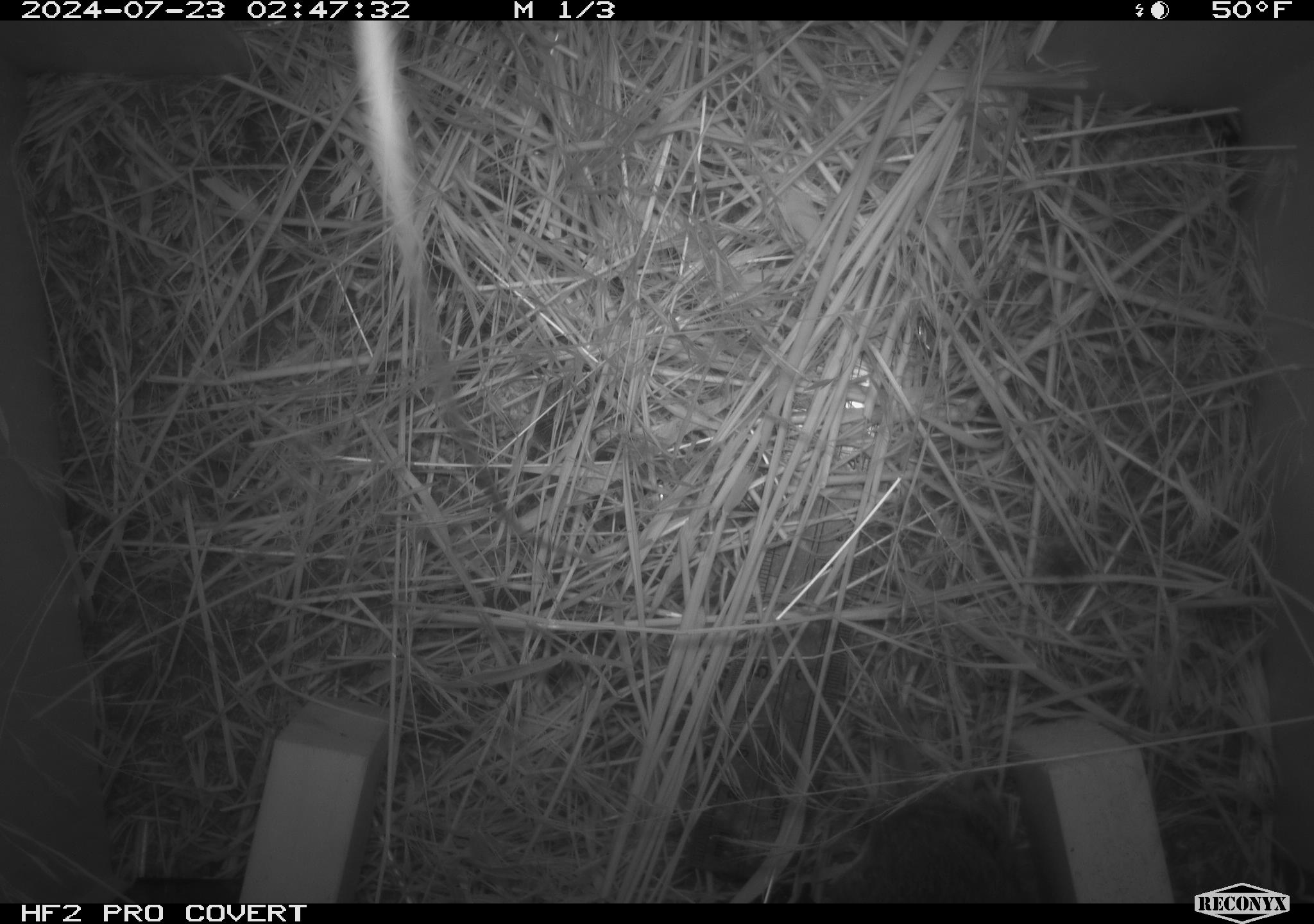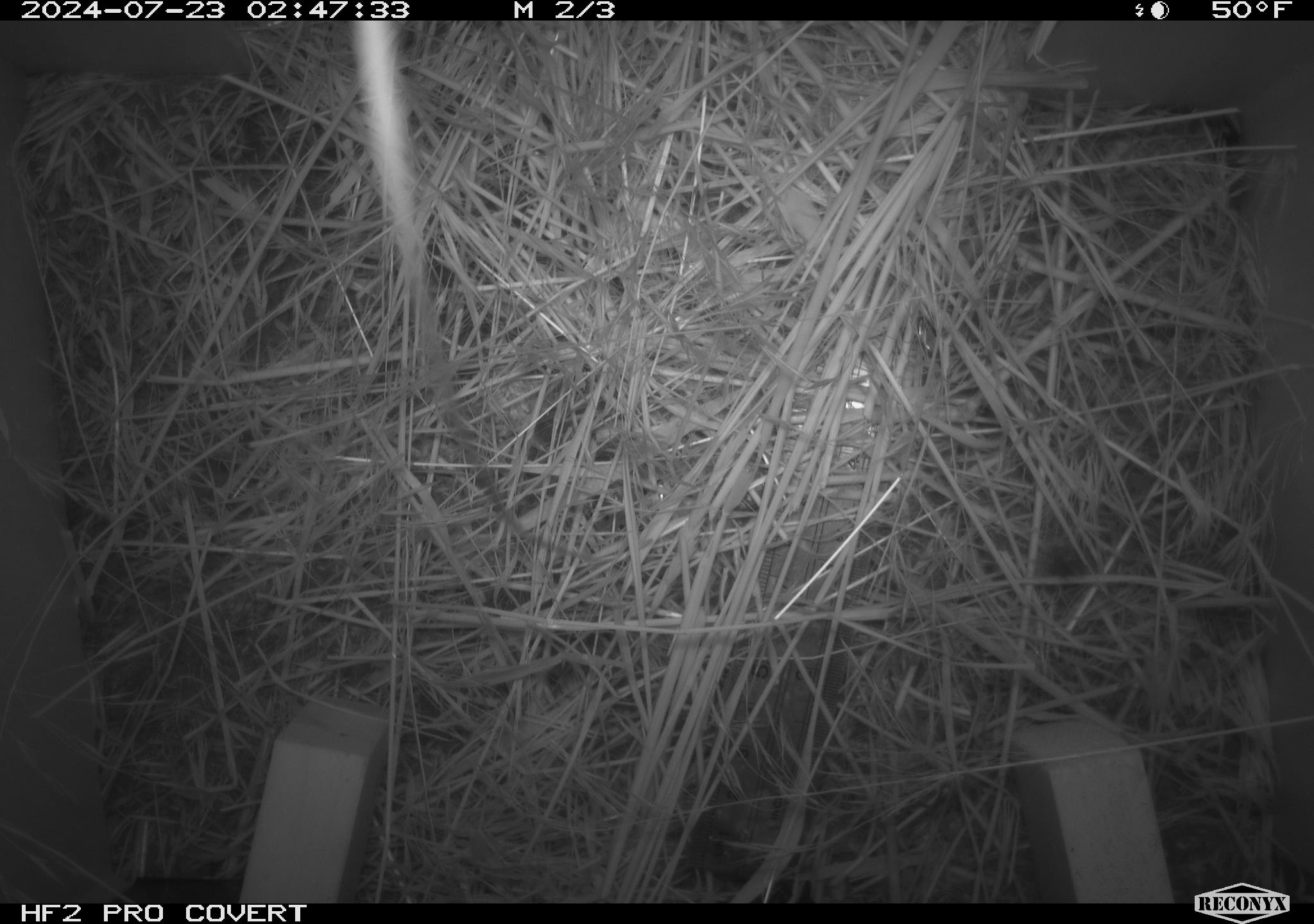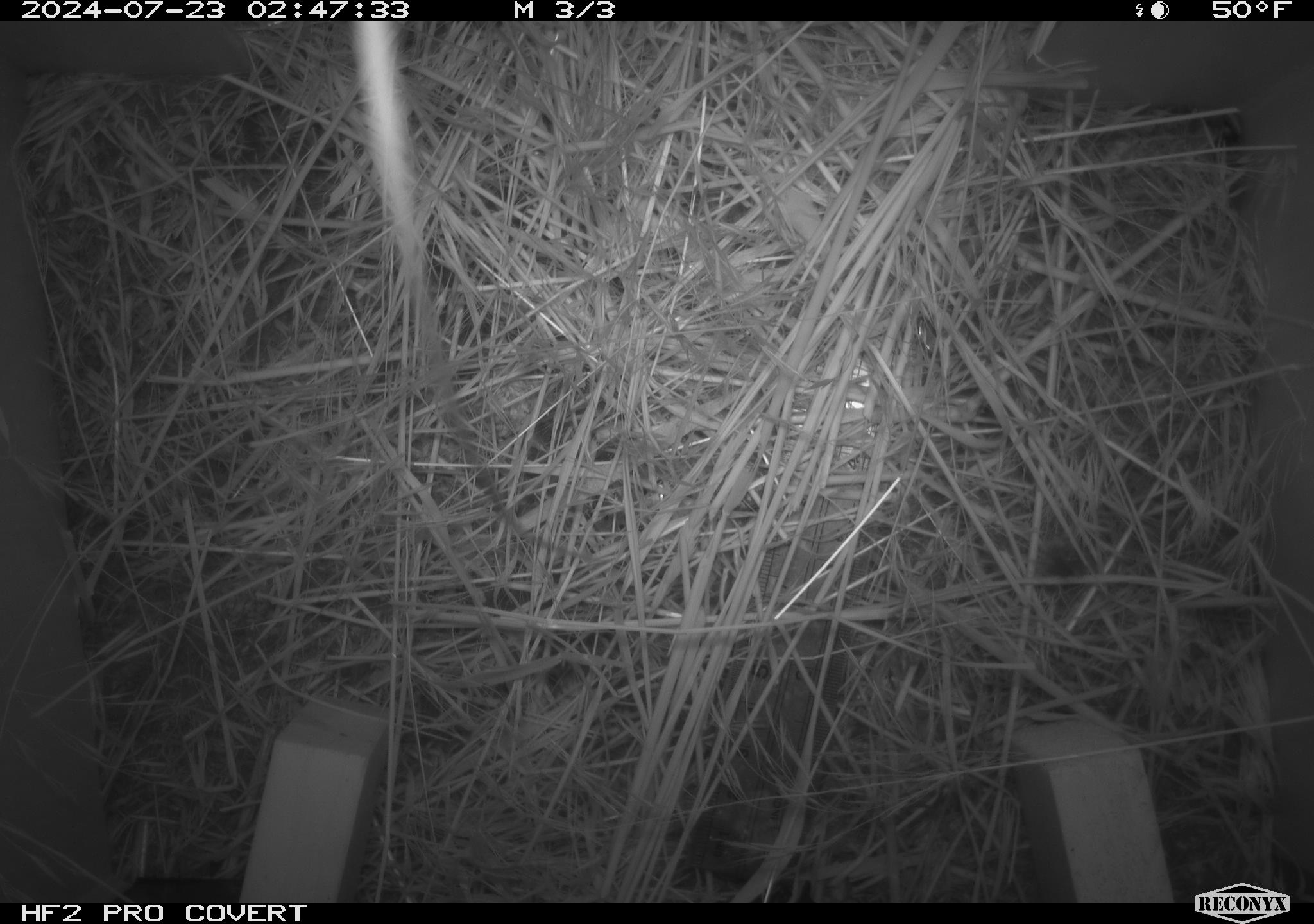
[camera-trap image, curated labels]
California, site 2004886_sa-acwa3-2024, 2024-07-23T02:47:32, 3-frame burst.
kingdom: Animalia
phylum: Chordata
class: Mammalia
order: Rodentia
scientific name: Rodentia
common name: mouse species